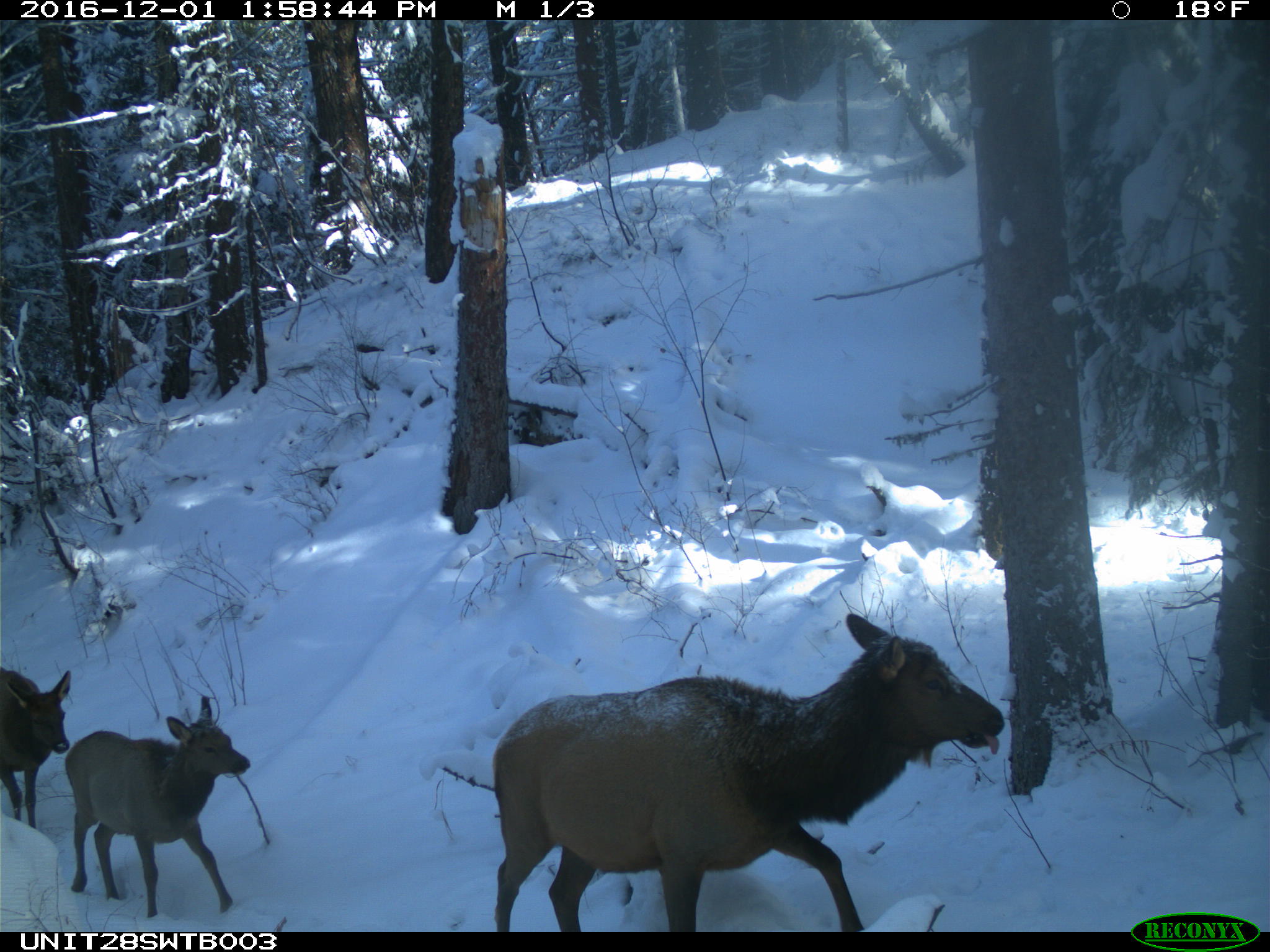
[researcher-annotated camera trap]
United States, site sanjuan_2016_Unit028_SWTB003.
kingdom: Animalia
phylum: Chordata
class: Mammalia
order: Artiodactyla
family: Cervidae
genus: Cervus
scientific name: Cervus elaphus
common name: red deer